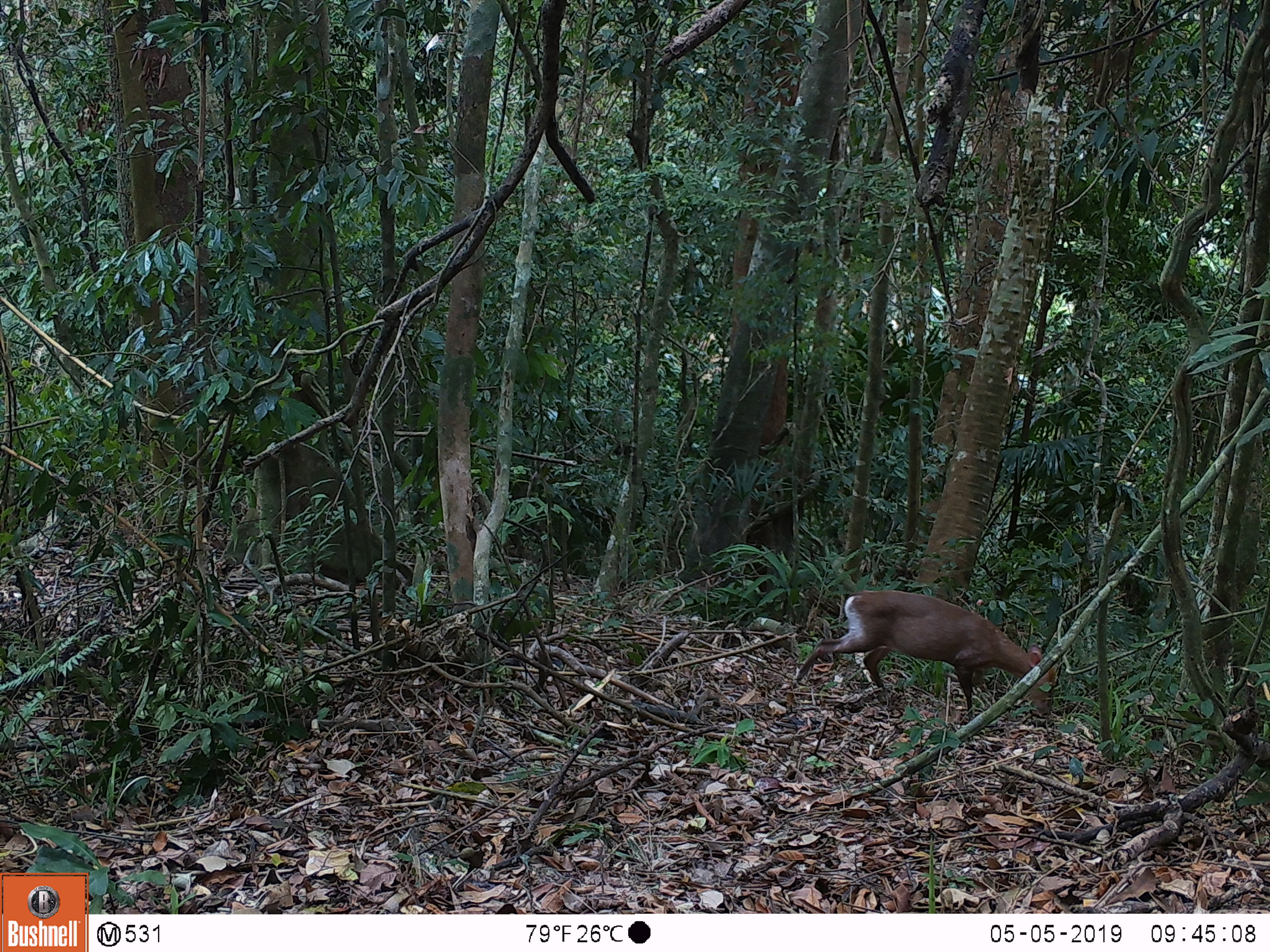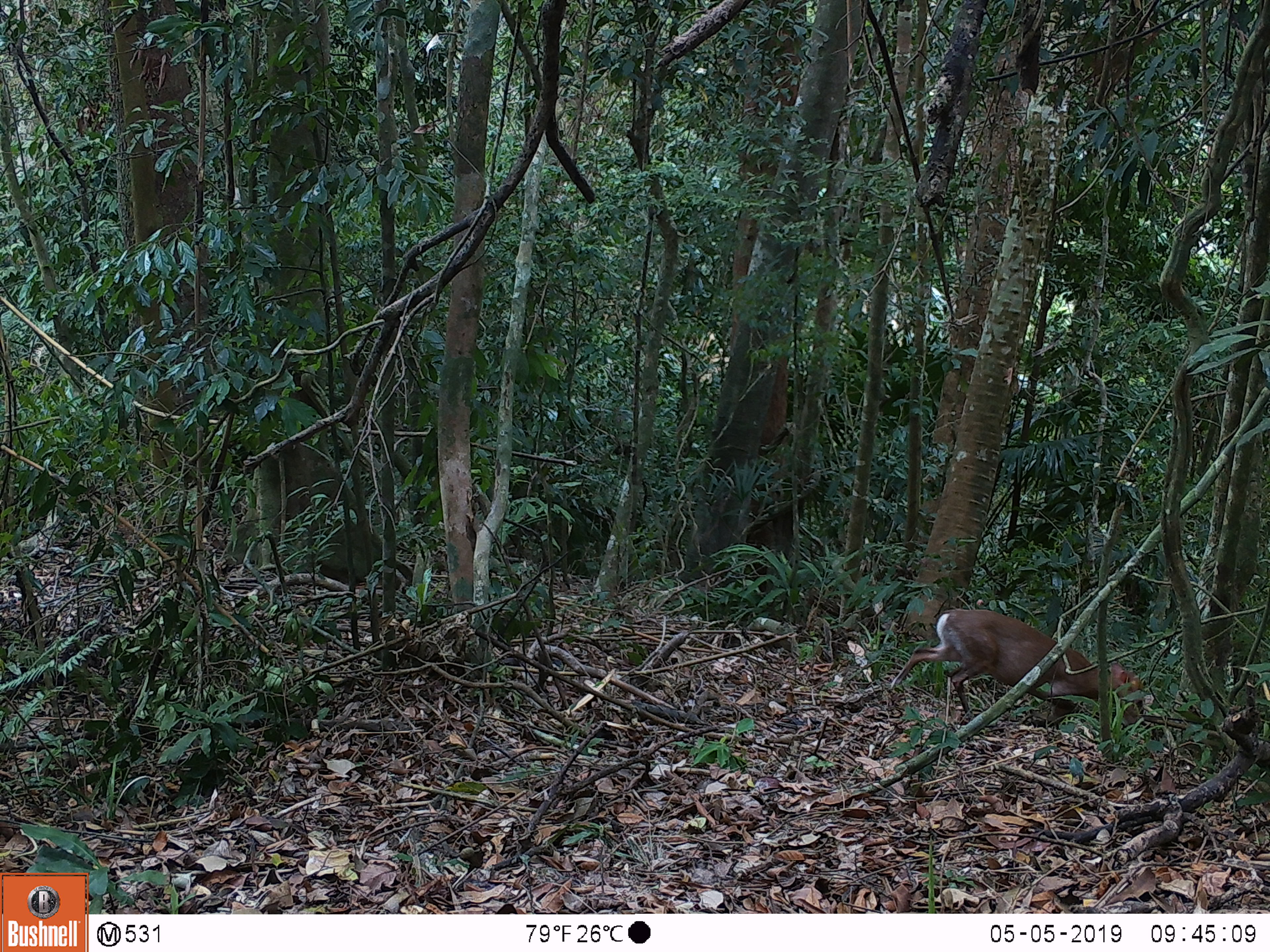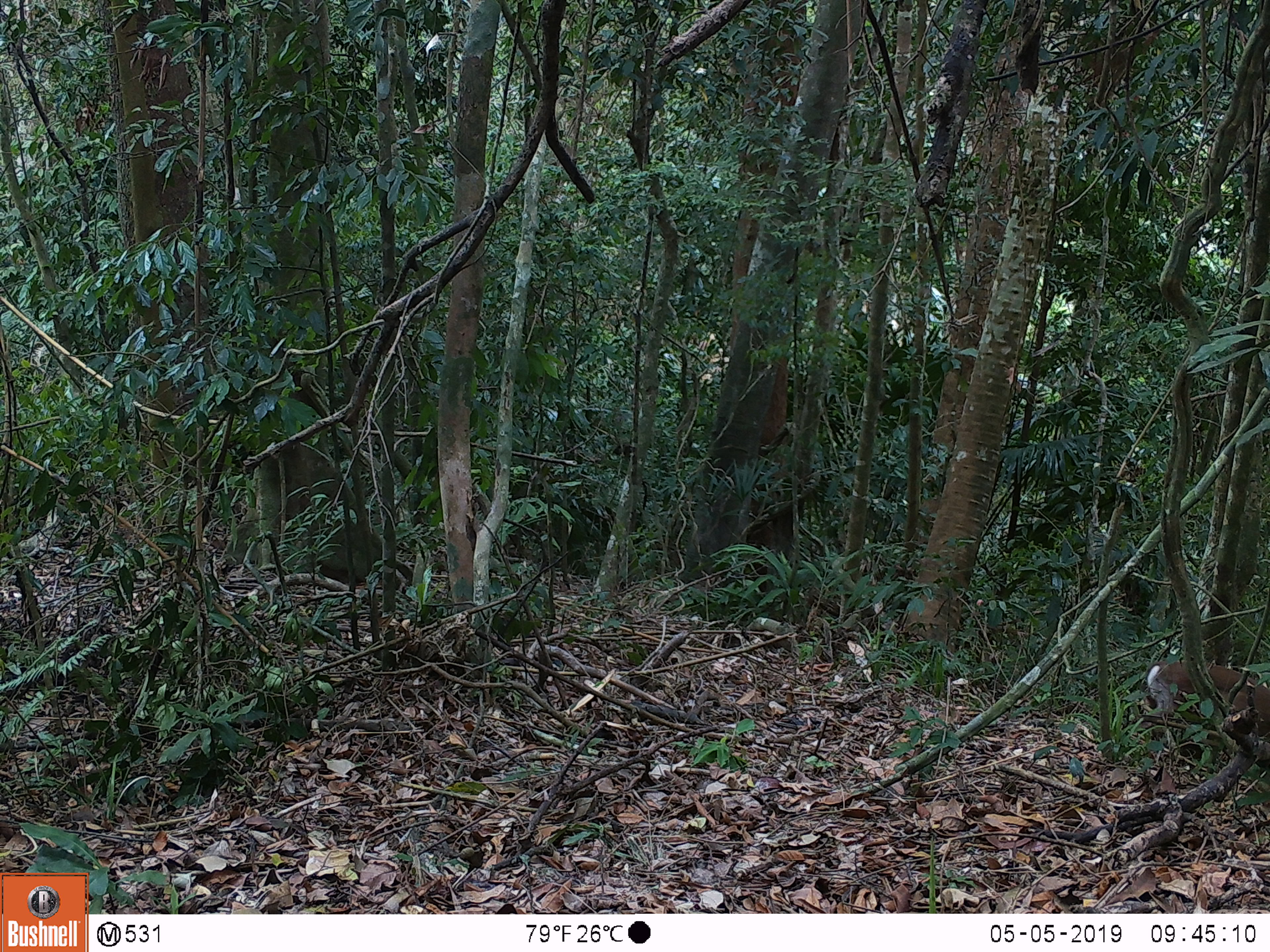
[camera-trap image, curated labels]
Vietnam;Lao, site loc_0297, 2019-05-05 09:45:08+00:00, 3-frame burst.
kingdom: Animalia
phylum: Chordata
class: Mammalia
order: Artiodactyla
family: Cervidae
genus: Muntiacus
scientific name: Muntiacus rooseveltorum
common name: roosevelt's muntjac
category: roosevelts muntjac group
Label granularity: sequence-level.